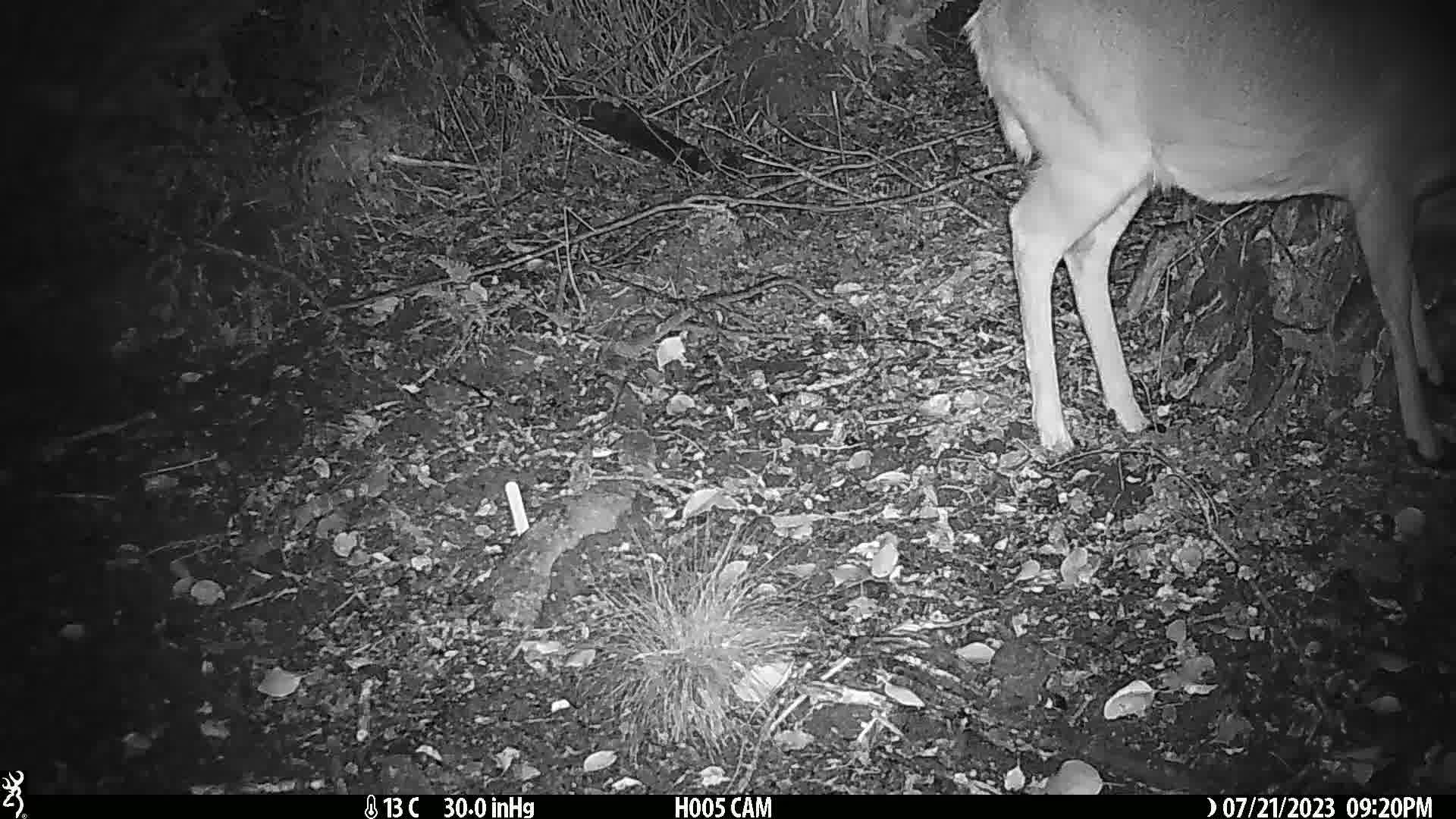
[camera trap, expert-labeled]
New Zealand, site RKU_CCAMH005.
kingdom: Animalia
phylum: Chordata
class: Mammalia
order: Artiodactyla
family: Cervidae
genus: Odocoileus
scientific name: Odocoileus virginianus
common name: white-tailed deer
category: white tailed deer